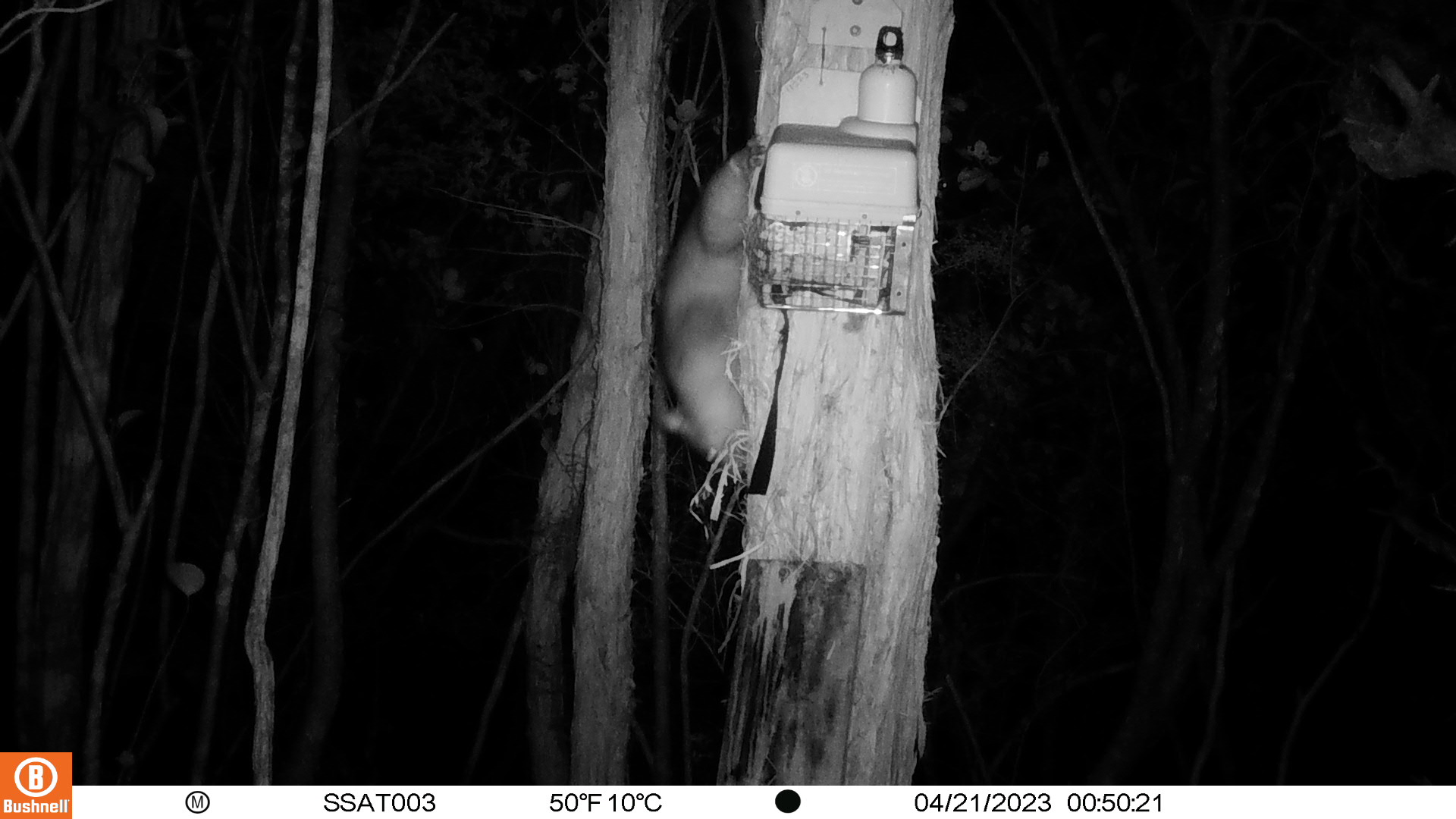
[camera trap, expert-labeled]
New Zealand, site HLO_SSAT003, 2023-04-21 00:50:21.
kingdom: Animalia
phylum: Chordata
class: Mammalia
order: Diprotodontia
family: Phalangeridae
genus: Trichosurus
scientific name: Trichosurus vulpecula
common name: common brushtail possum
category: possum